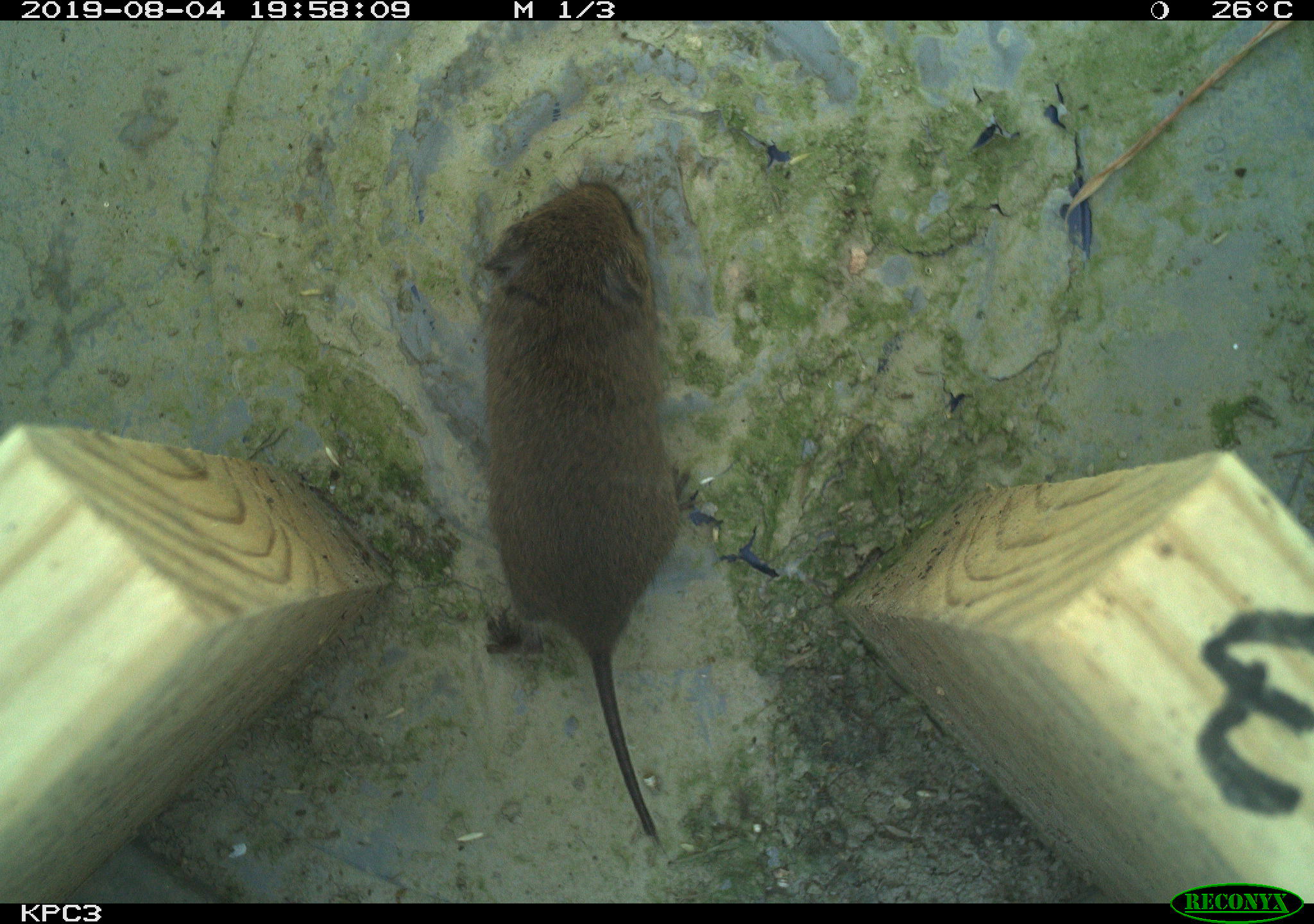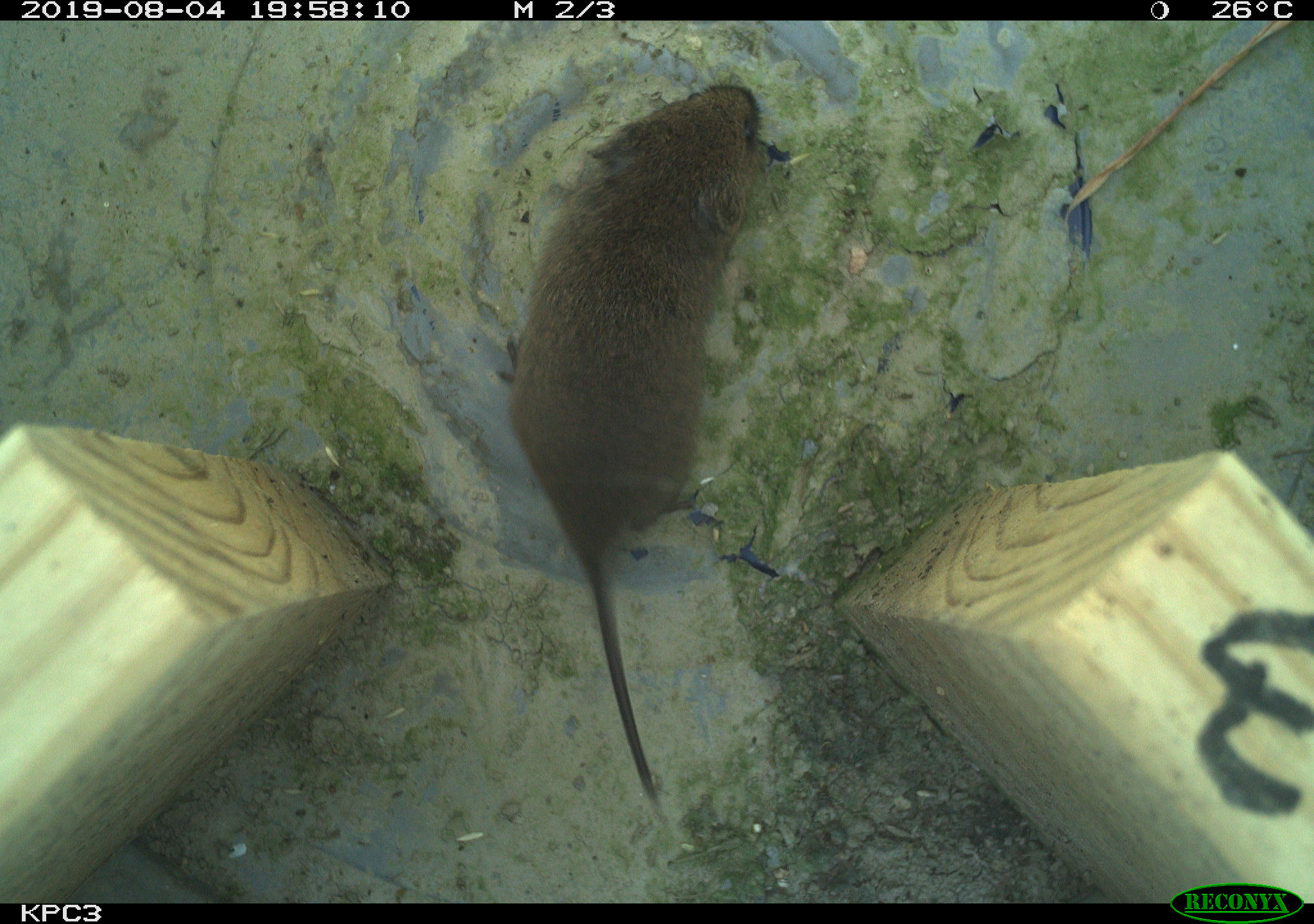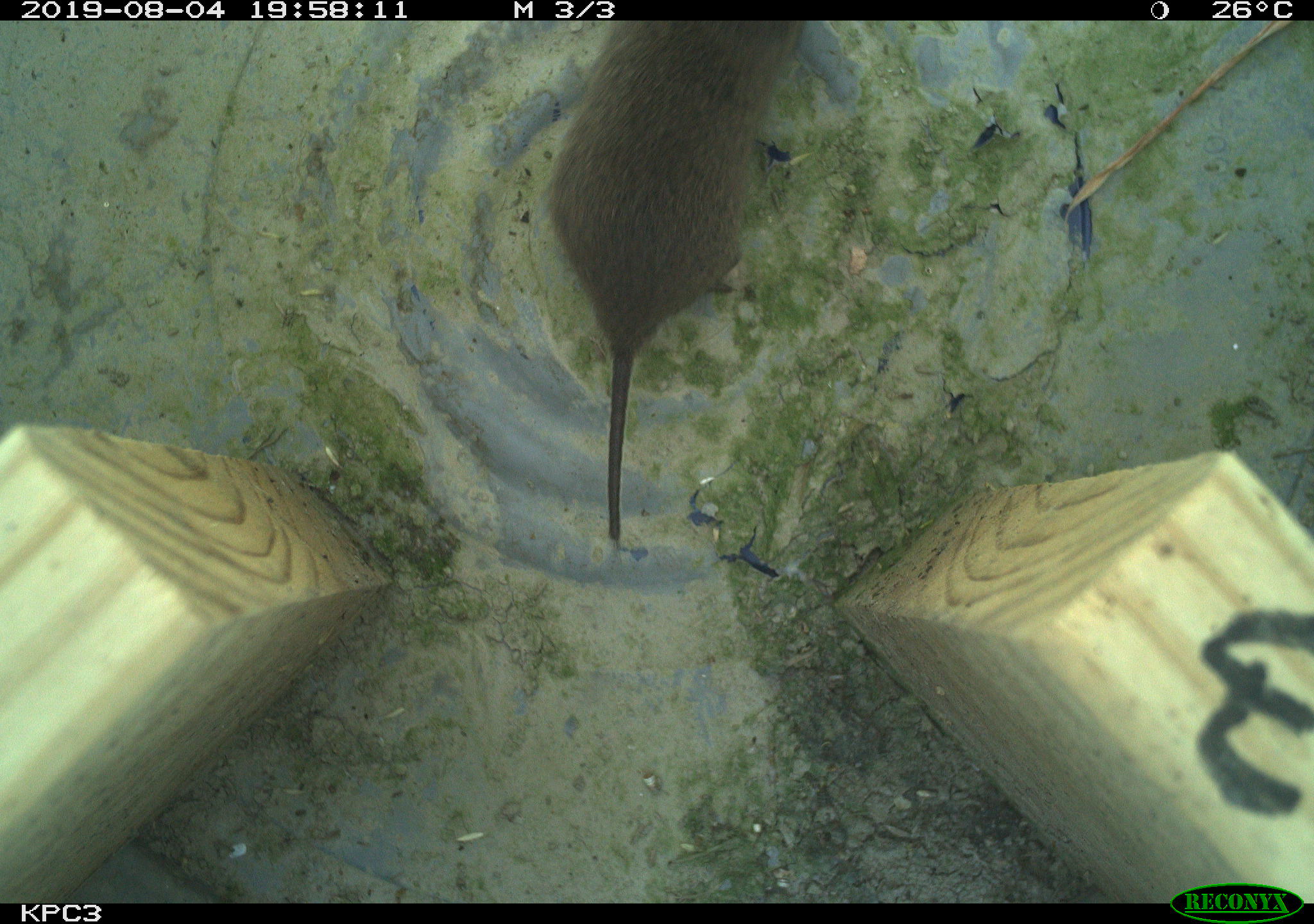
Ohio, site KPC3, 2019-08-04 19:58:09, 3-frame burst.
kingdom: Animalia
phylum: Chordata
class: Mammalia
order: Rodentia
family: Cricetidae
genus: Microtus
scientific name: Microtus pennsylvanicus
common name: meadow vole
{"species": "meadow vole (Microtus pennsylvanicus)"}